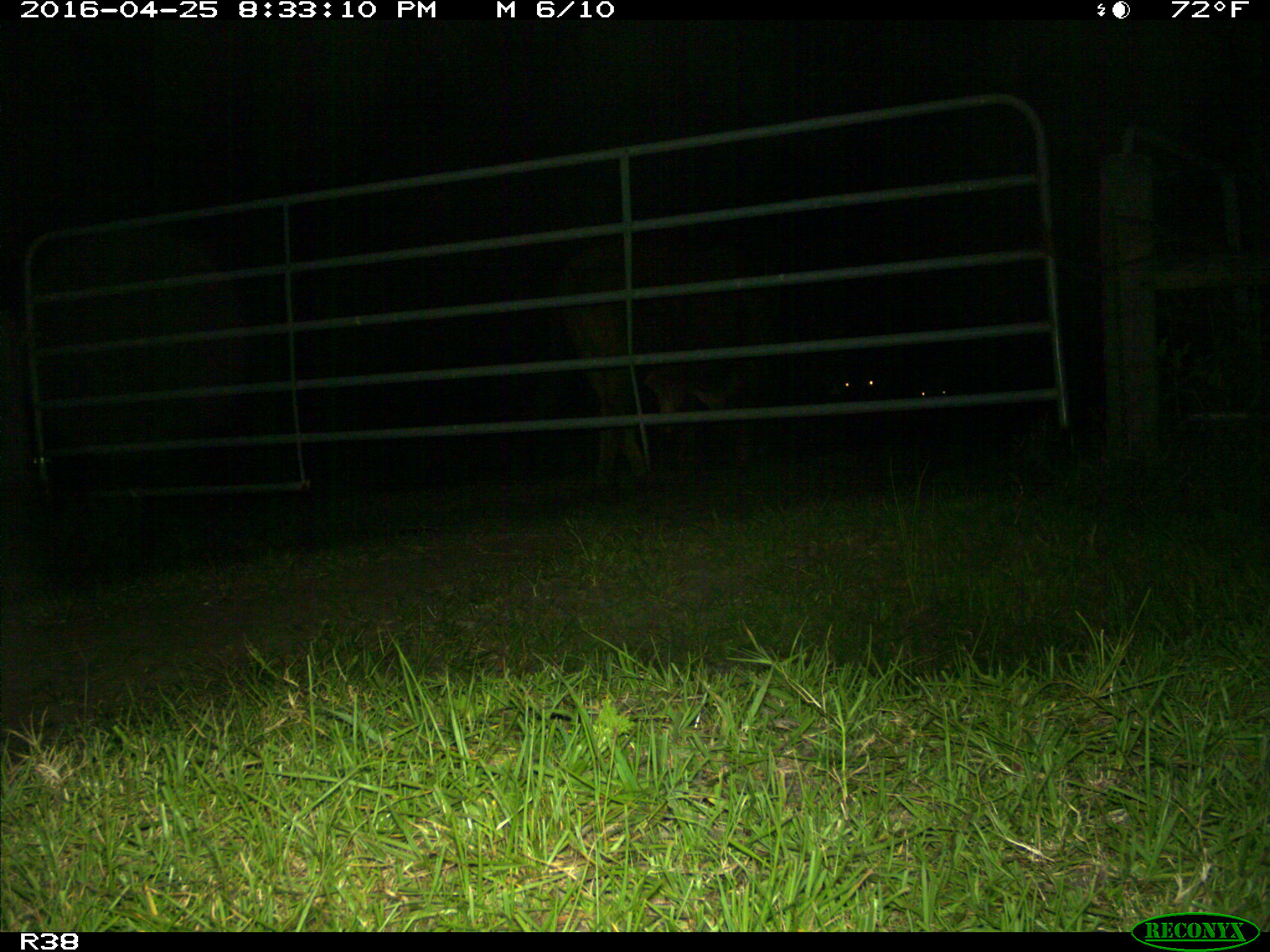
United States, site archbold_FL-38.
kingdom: Animalia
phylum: Chordata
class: Mammalia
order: Artiodactyla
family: Bovidae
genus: Bos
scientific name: Bos taurus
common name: domestic cow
Bos taurus (domestic cow).